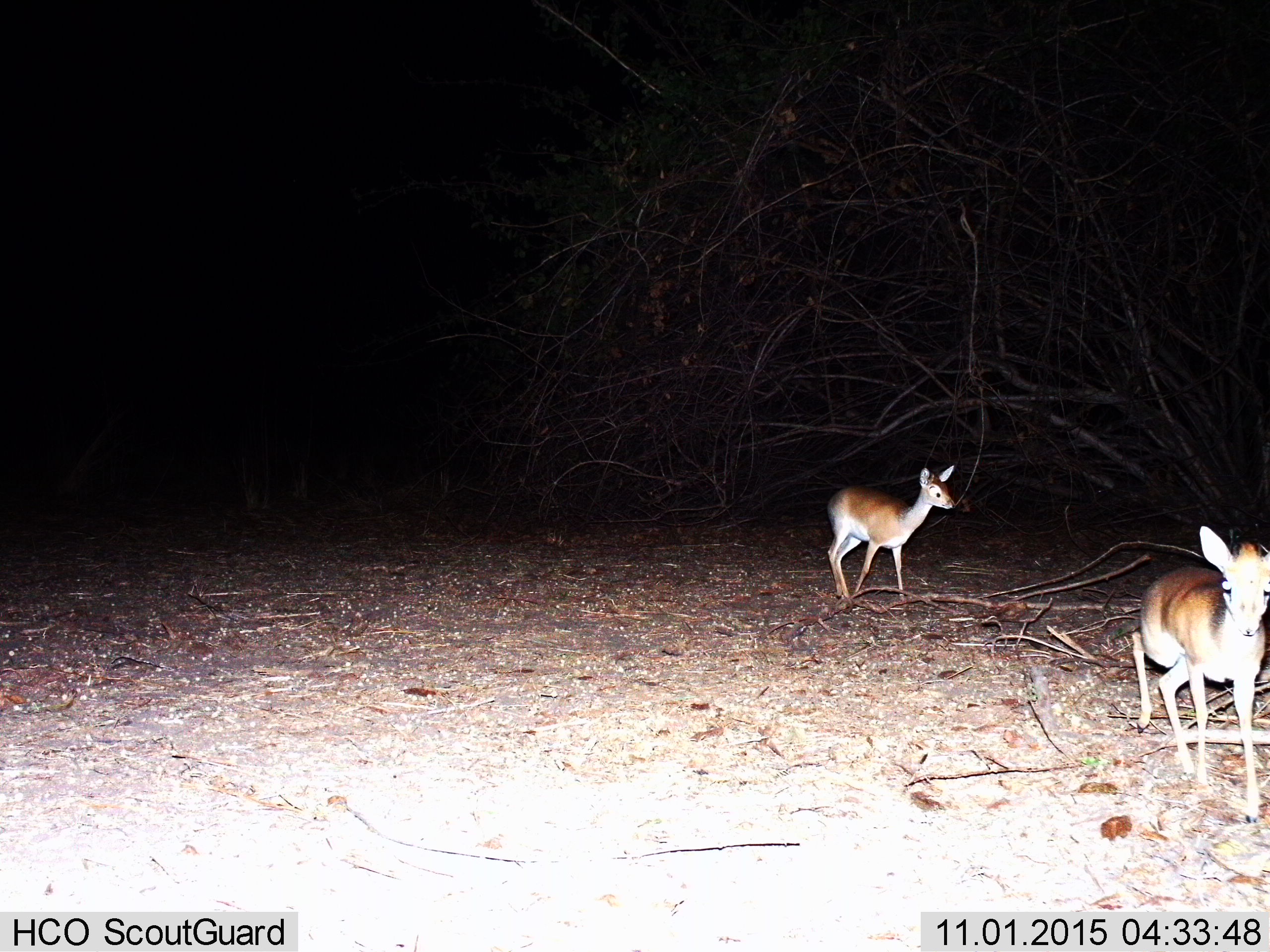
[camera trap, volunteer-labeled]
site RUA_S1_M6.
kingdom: Animalia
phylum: Chordata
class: Mammalia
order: Artiodactyla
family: Bovidae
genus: Madoqua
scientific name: Madoqua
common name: dik-dik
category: dikdik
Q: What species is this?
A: Dikdik (dik-dik) (Madoqua).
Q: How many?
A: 2.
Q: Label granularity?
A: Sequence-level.